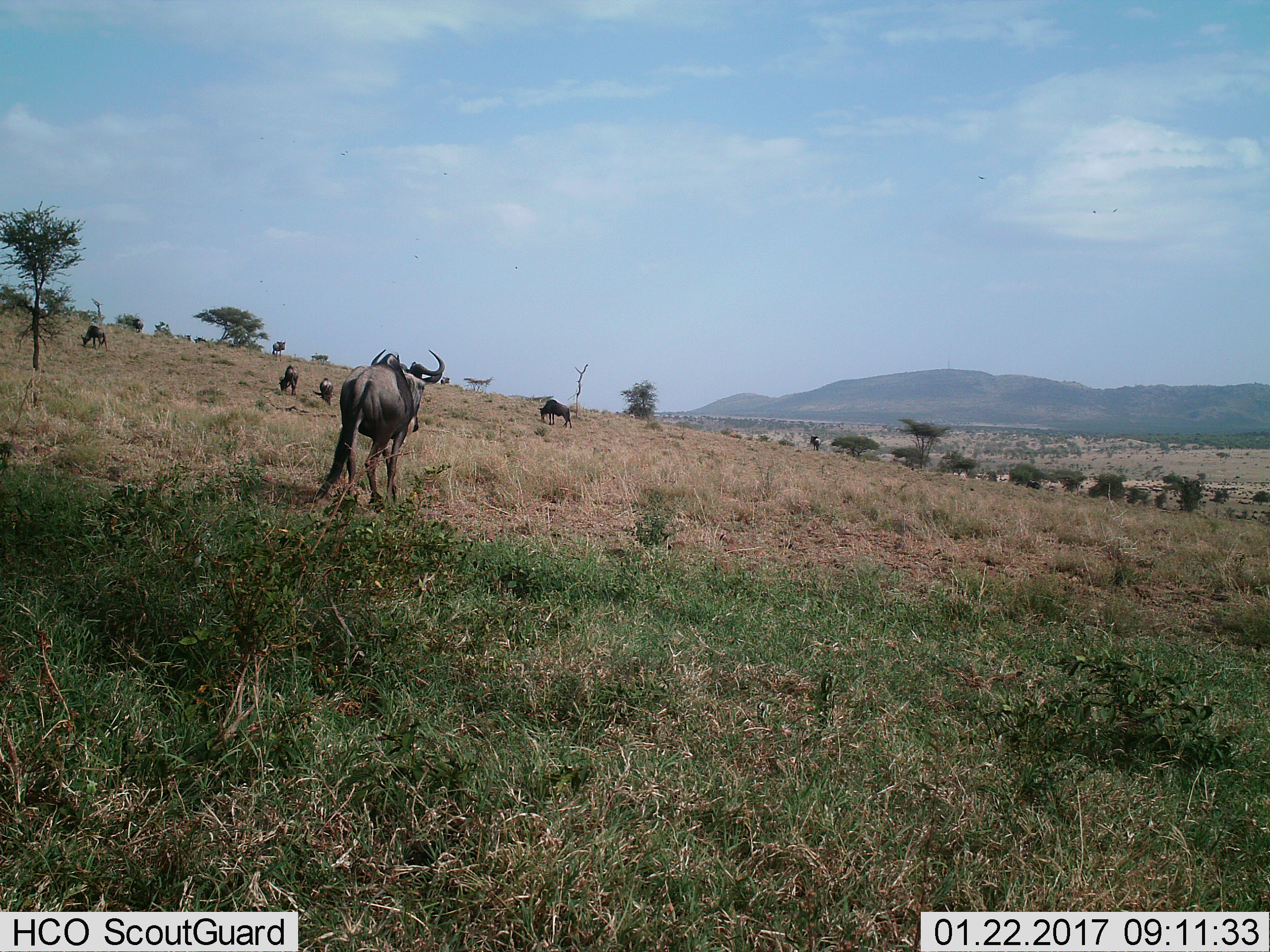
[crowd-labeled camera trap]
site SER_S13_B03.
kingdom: Animalia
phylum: Chordata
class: Mammalia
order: Artiodactyla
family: Bovidae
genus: Connochaetes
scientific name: Connochaetes taurinus taurinus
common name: blue wildebeest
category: wildebeestblue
Wildebeestblue (blue wildebeest) (Connochaetes taurinus taurinus), count 8. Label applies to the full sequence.